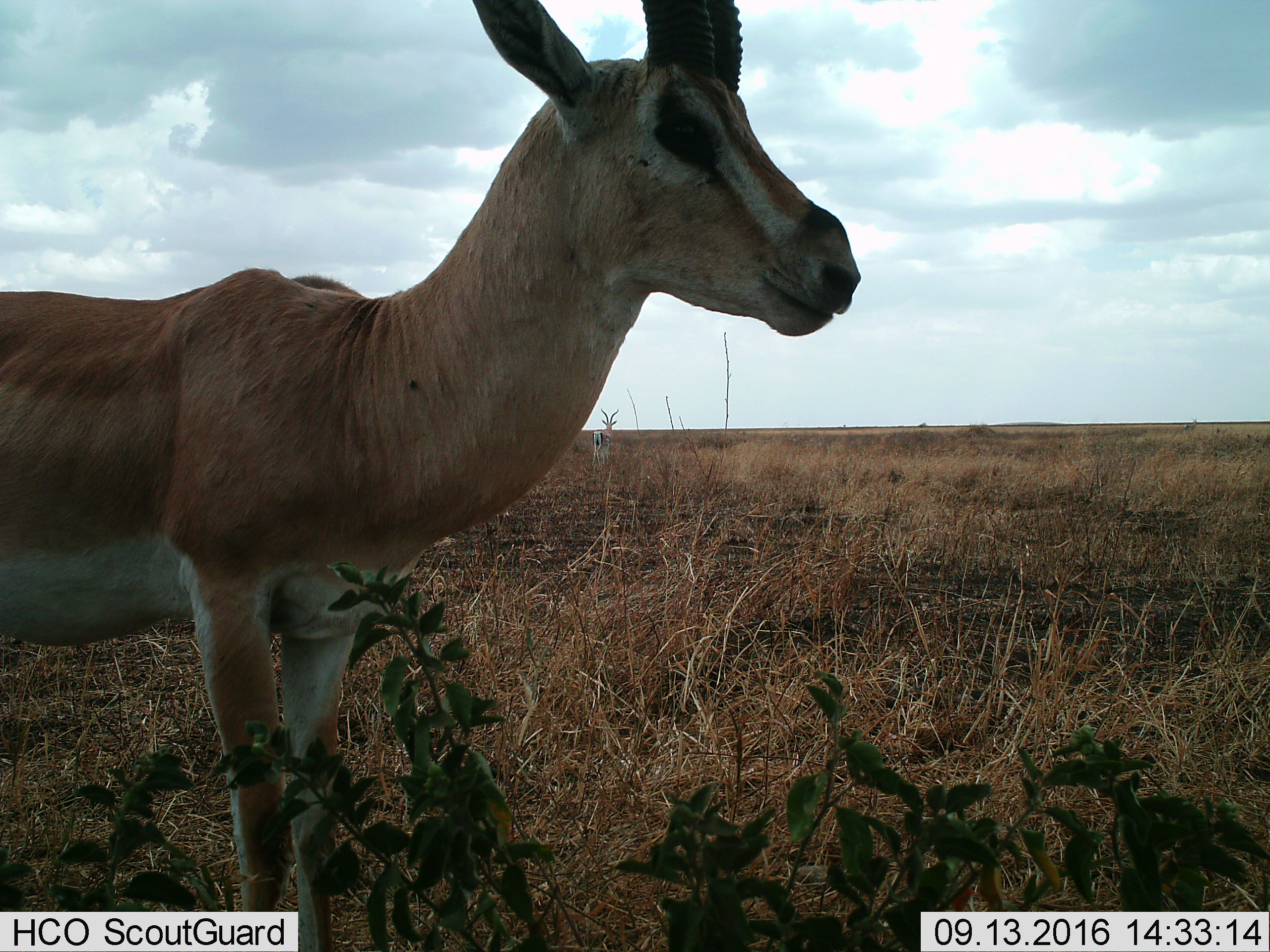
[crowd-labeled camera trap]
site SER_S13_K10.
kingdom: Animalia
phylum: Chordata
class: Mammalia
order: Artiodactyla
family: Bovidae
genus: Nanger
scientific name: Nanger granti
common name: grant's gazelle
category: gazellegrants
Gazellegrants (grant's gazelle) (Nanger granti), count 1. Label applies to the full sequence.